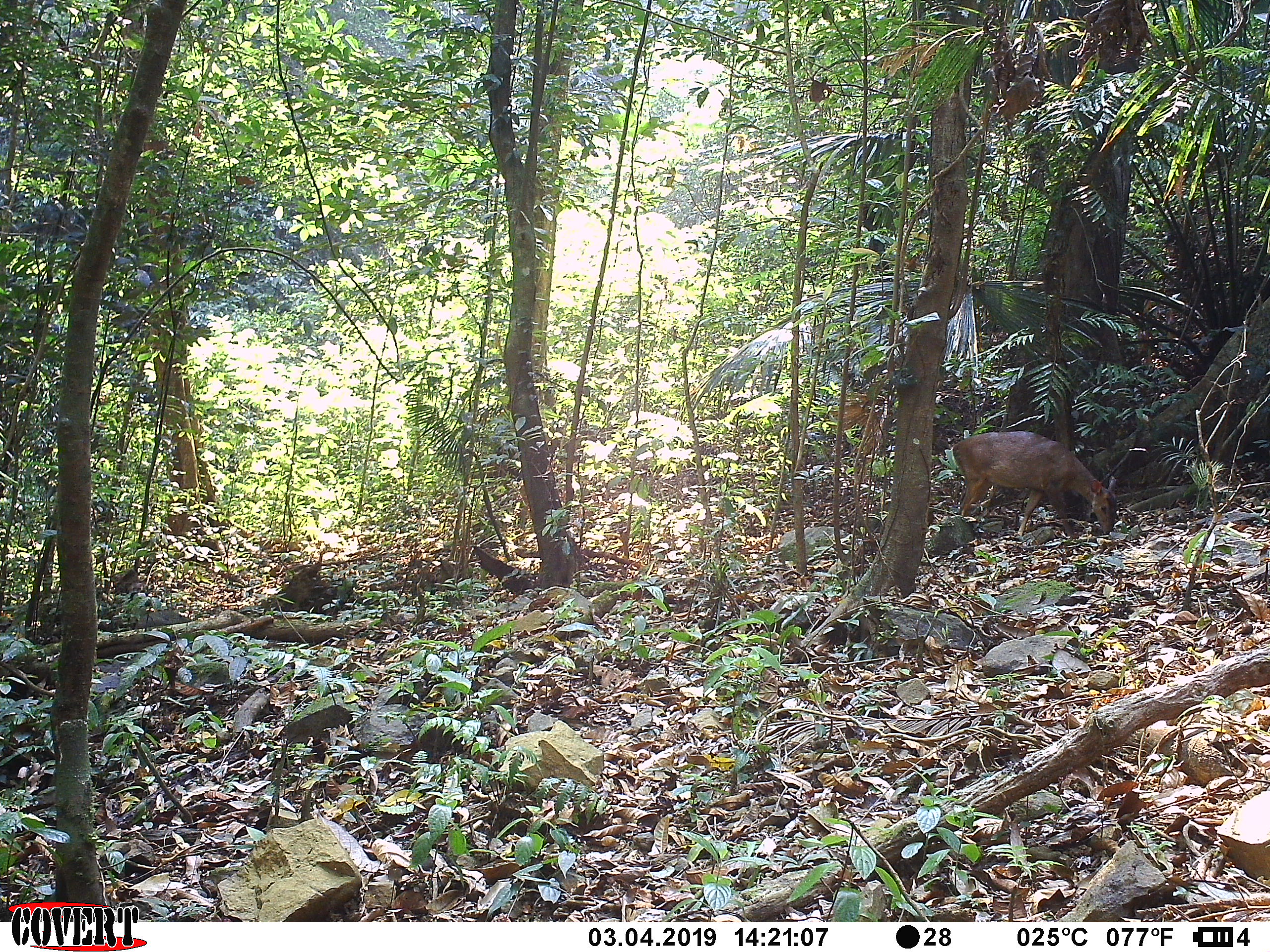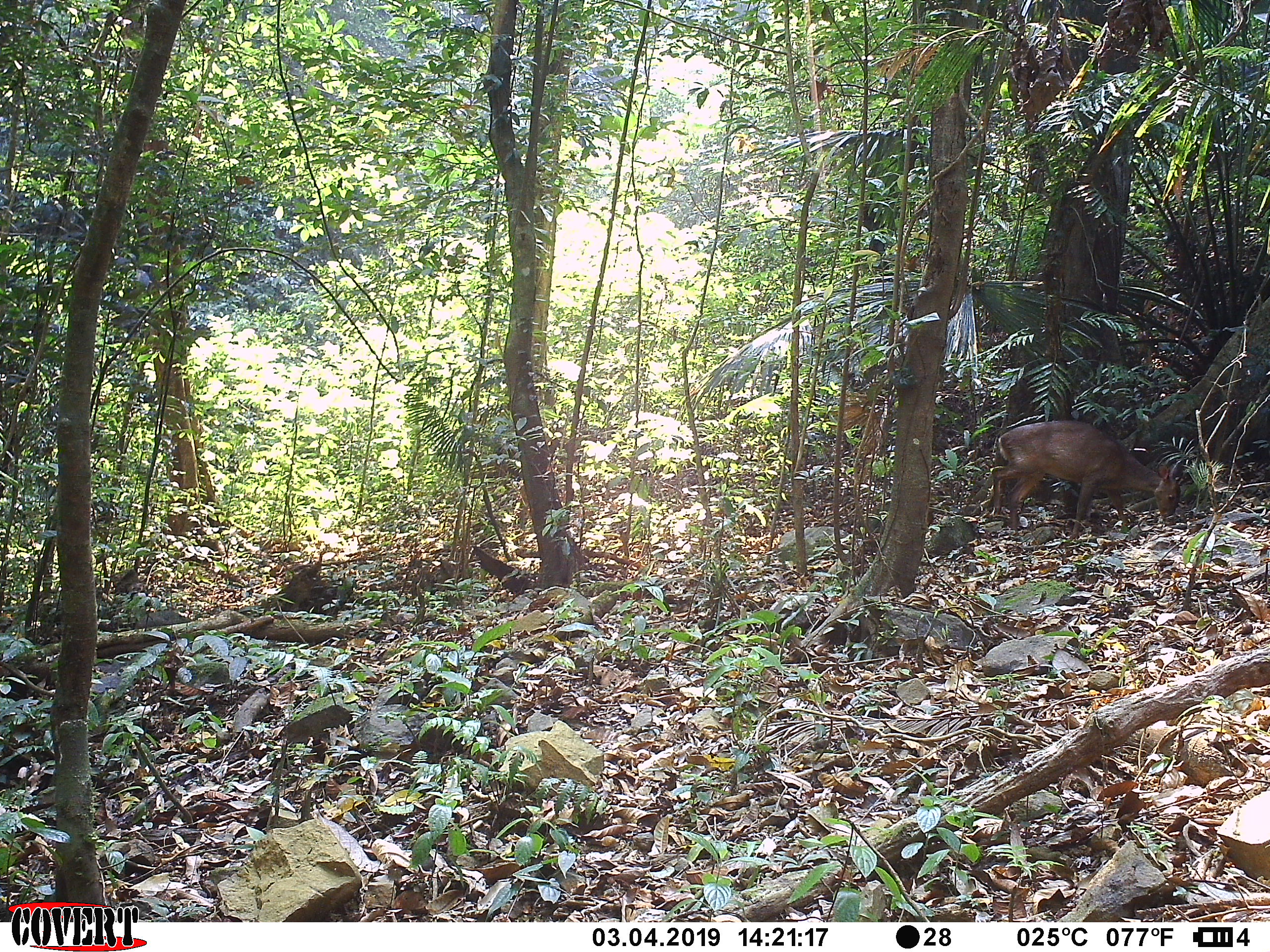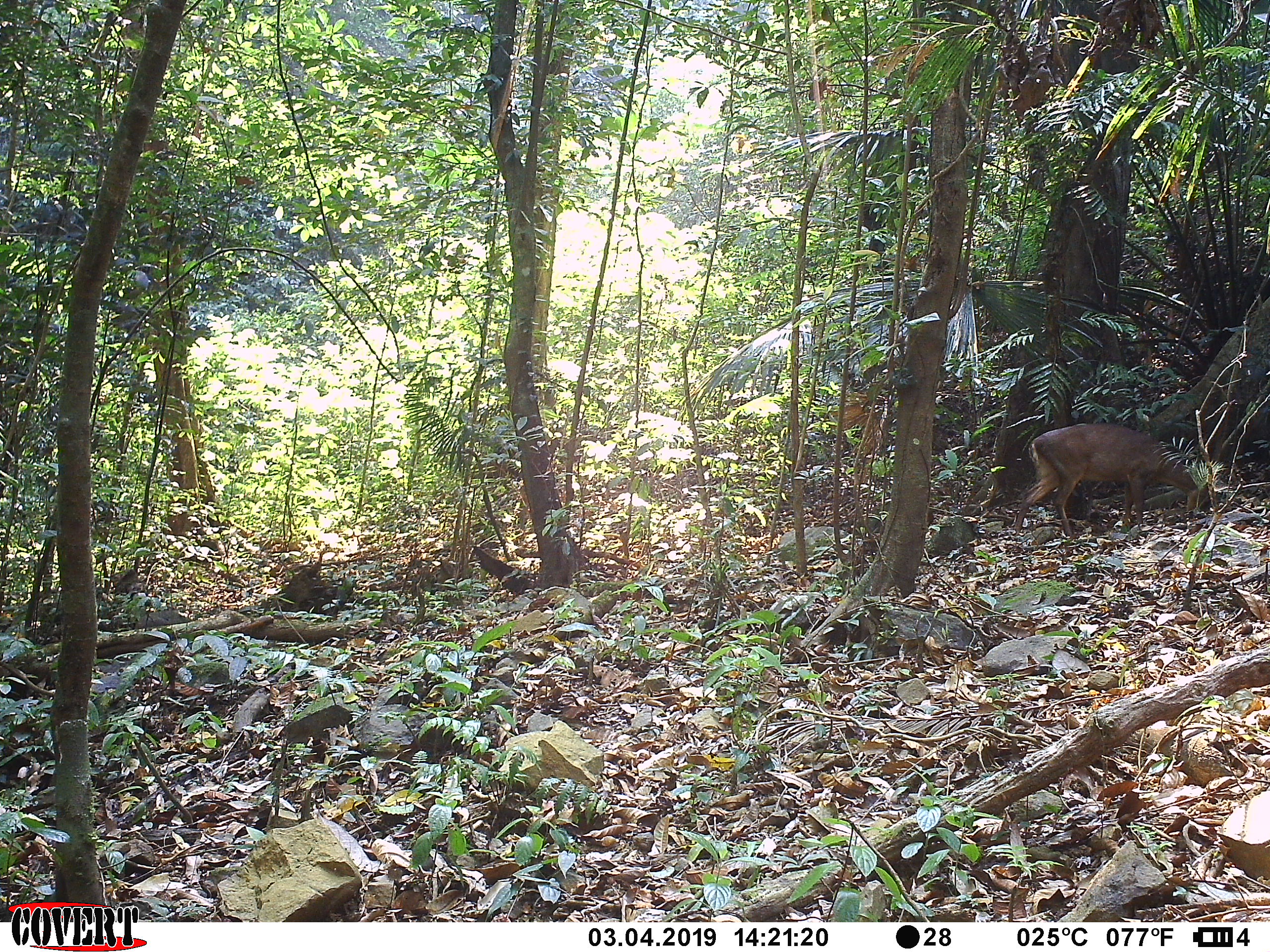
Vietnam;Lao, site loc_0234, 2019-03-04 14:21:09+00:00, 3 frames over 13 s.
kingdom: Animalia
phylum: Chordata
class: Mammalia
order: Artiodactyla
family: Cervidae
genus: Muntiacus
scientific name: Muntiacus vuquangensis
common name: large-antlered muntjac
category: large antlered muntjac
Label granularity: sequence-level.